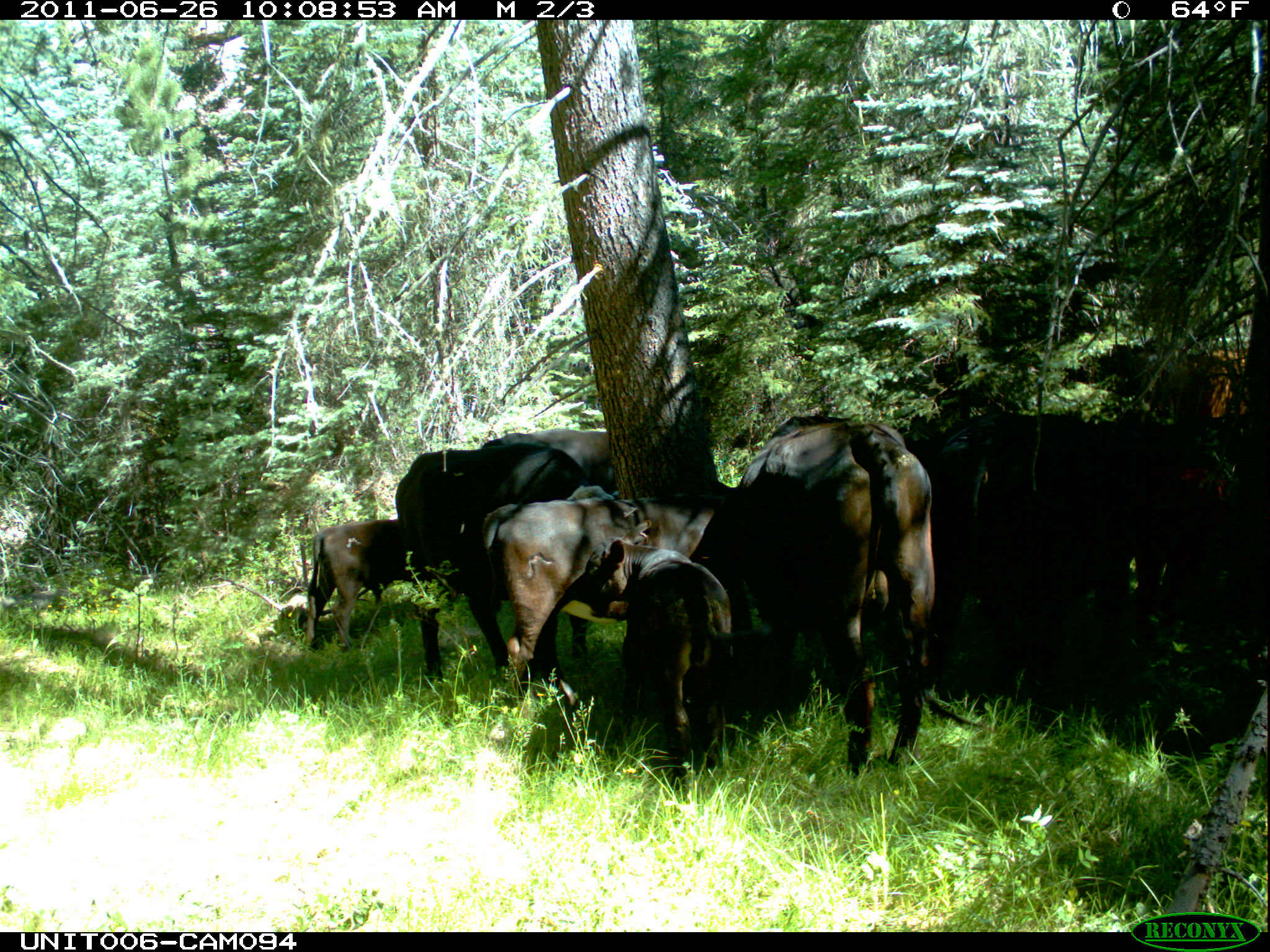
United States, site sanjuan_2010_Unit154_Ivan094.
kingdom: Animalia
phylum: Chordata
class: Mammalia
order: Artiodactyla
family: Bovidae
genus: Bos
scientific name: Bos taurus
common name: domestic cow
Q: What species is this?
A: Bos taurus (domestic cow).